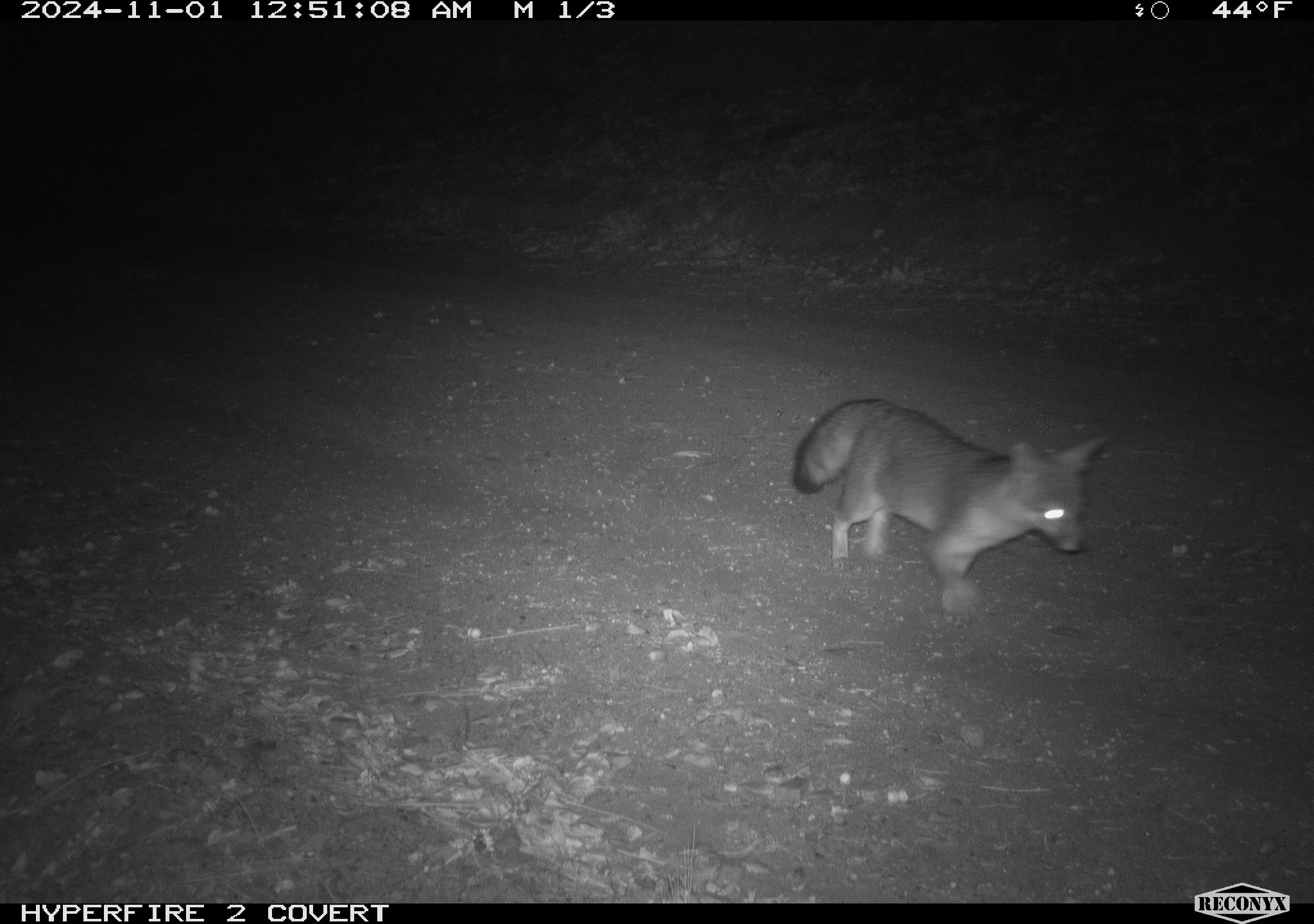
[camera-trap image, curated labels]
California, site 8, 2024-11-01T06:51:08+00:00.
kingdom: Animalia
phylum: Chordata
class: Mammalia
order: Carnivora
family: Canidae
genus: Urocyon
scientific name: Urocyon cinereoargenteus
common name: gray fox